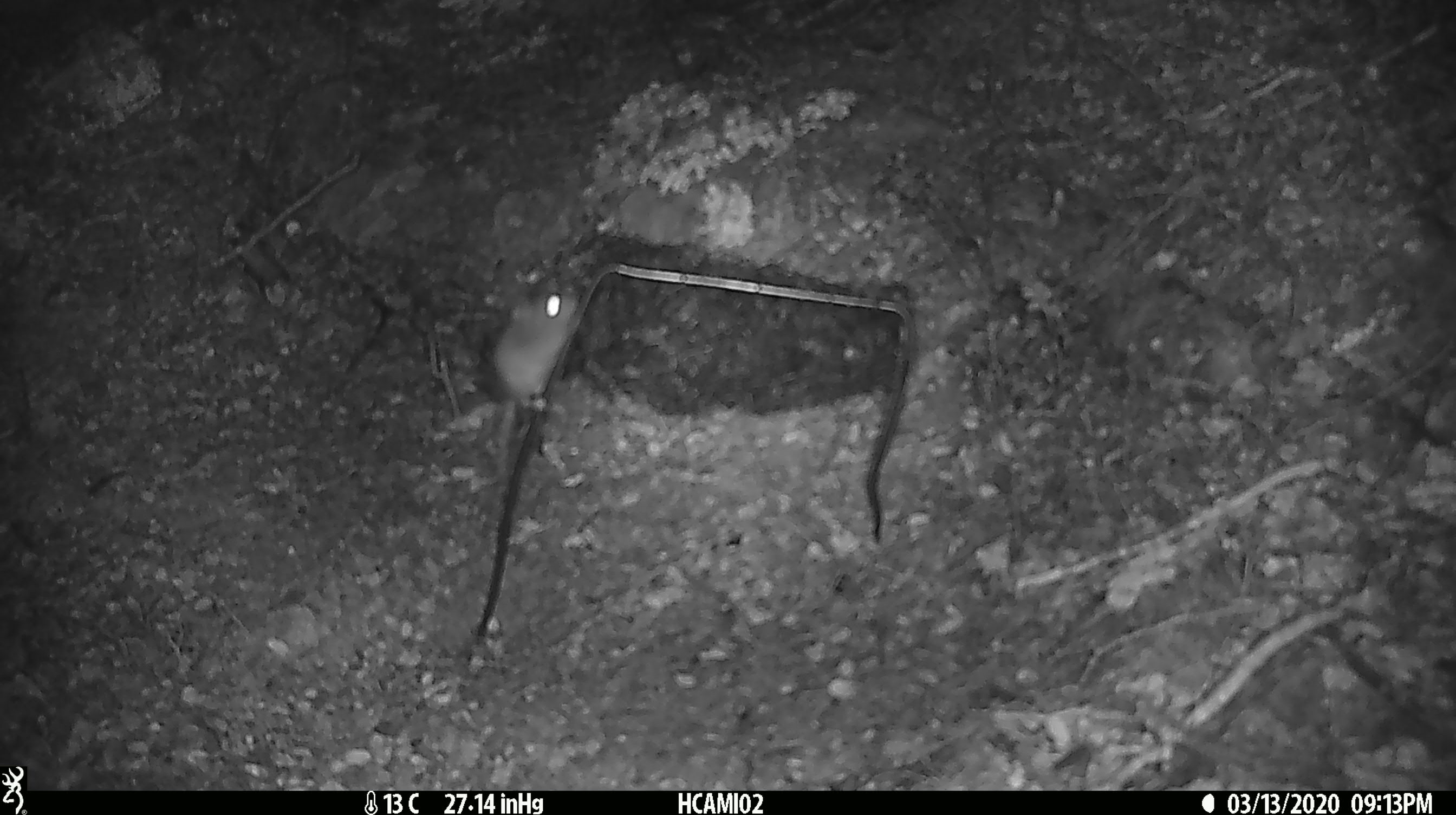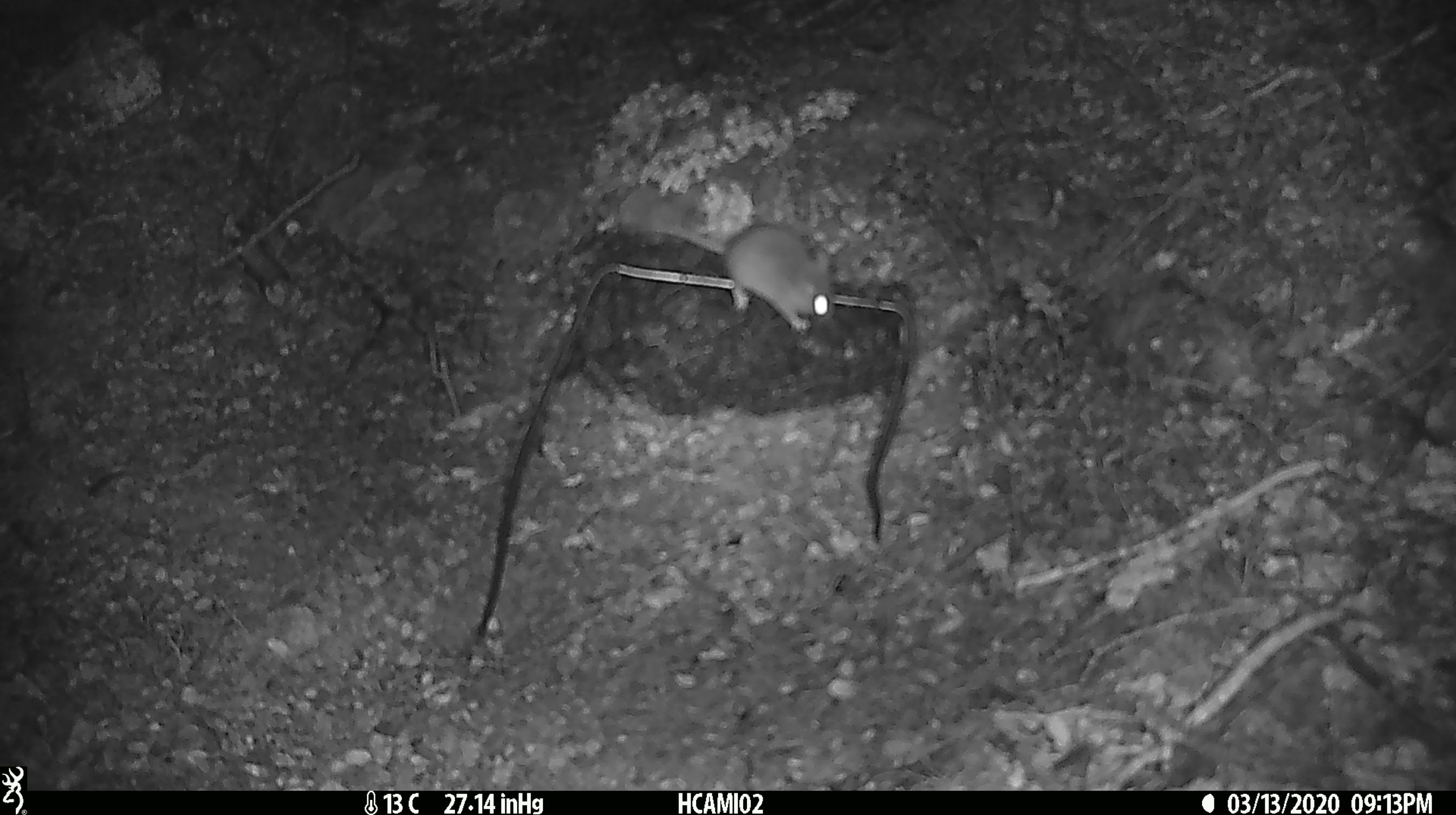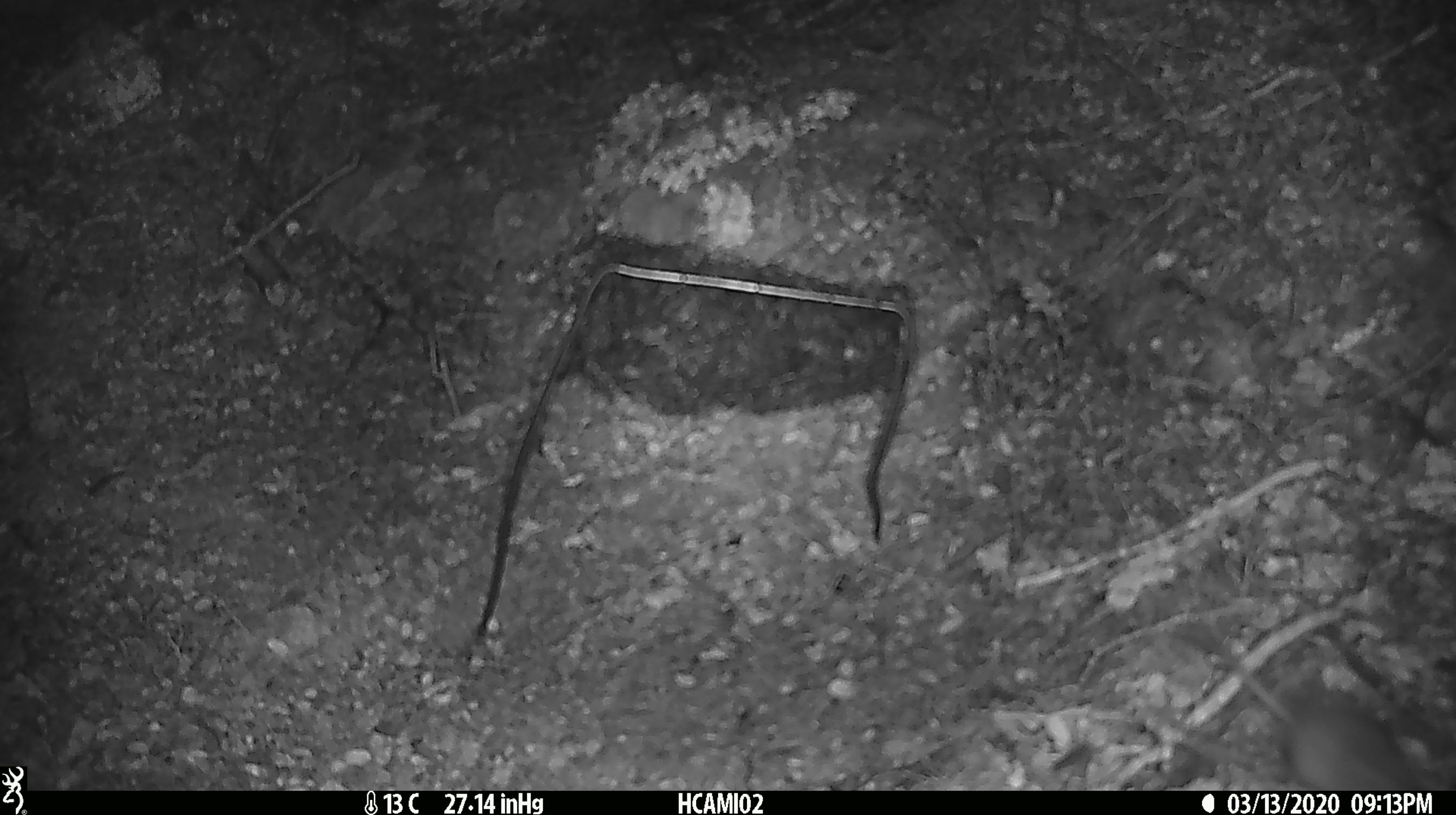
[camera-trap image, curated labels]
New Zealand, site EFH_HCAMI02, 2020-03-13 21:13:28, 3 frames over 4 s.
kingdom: Animalia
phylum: Chordata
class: Mammalia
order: Rodentia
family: Muridae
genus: Mus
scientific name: Mus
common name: mouse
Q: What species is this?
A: Mouse (Mus).